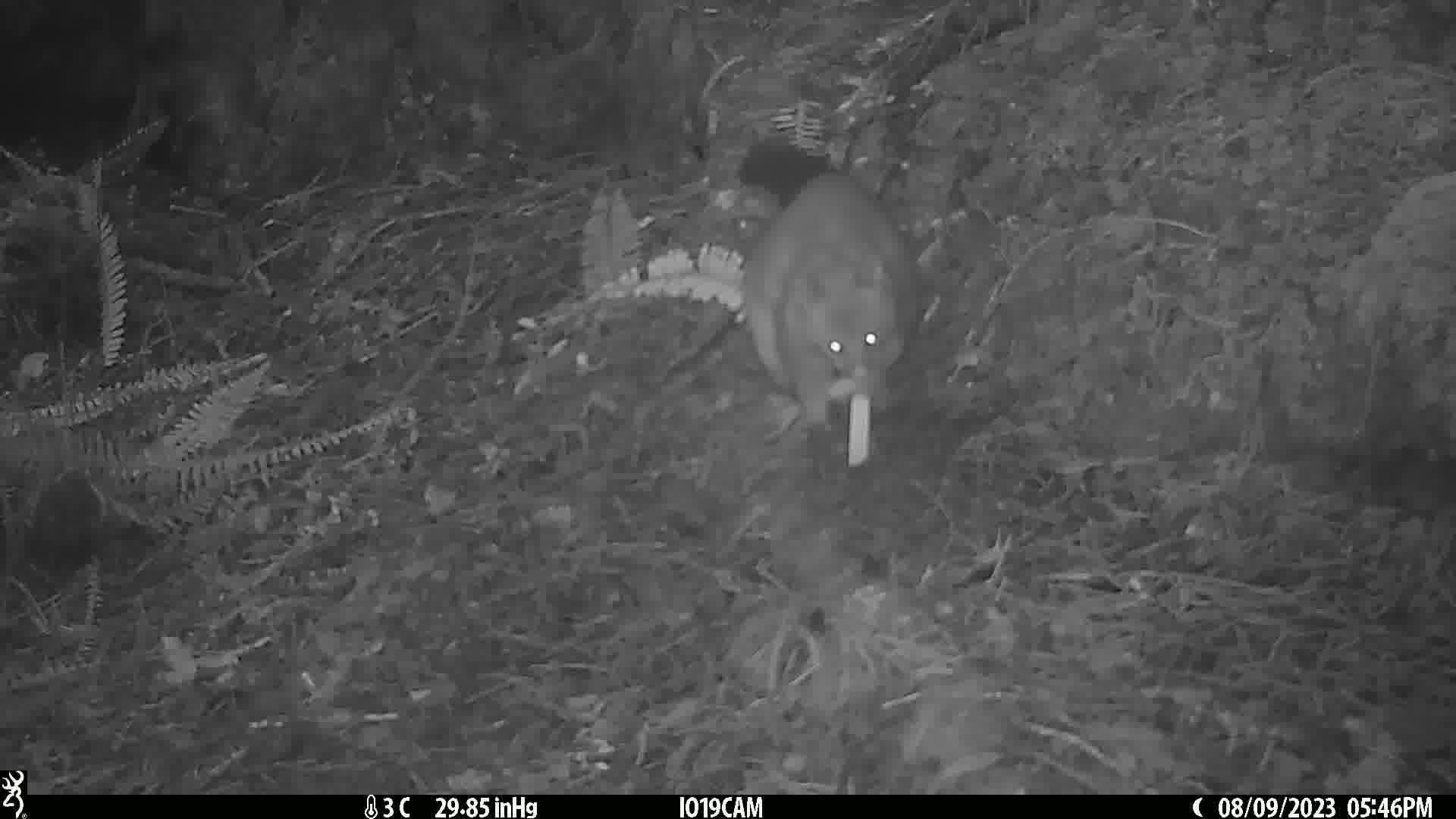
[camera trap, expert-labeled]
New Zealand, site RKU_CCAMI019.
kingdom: Animalia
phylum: Chordata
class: Mammalia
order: Diprotodontia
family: Phalangeridae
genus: Trichosurus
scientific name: Trichosurus vulpecula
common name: common brushtail possum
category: possum